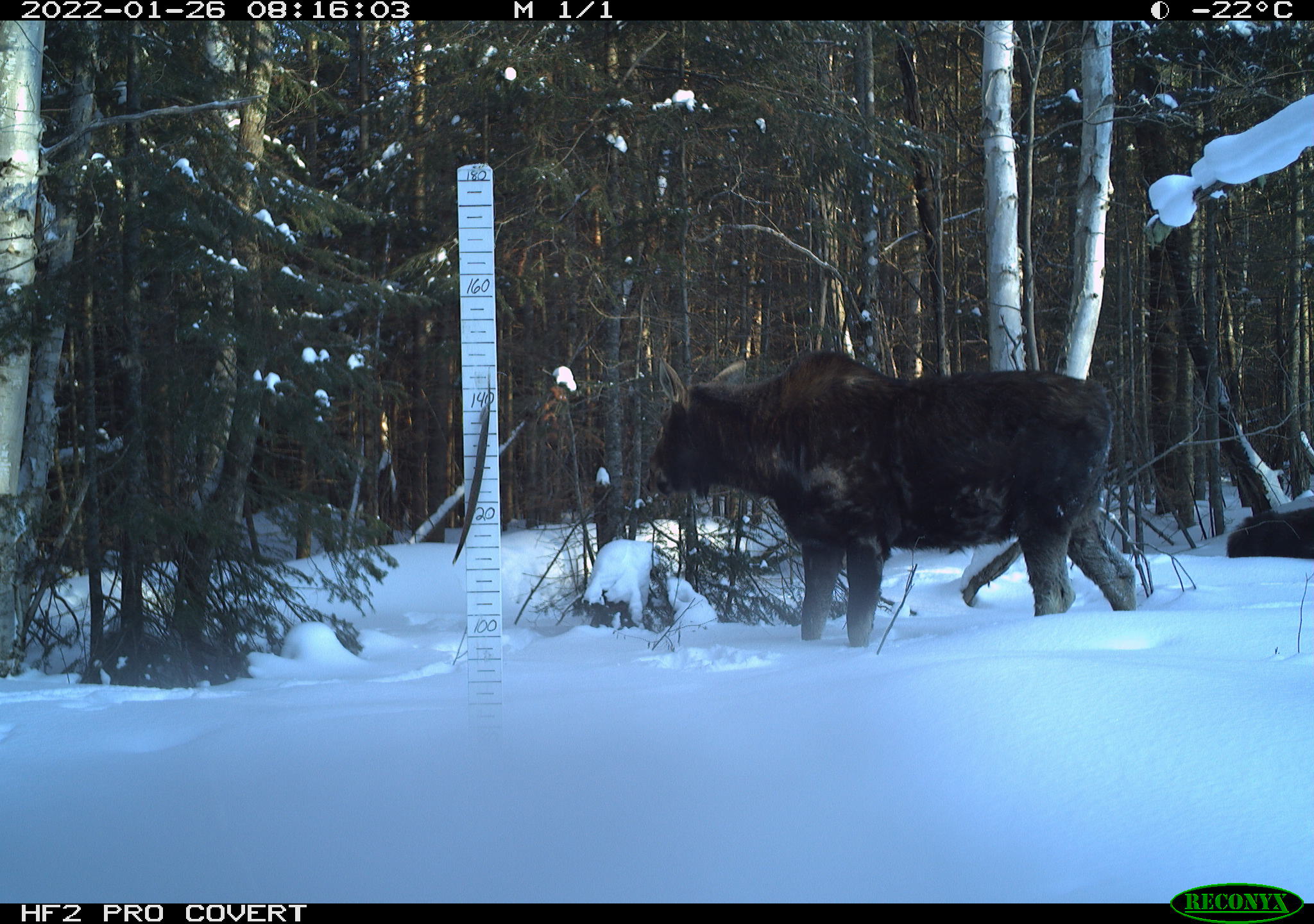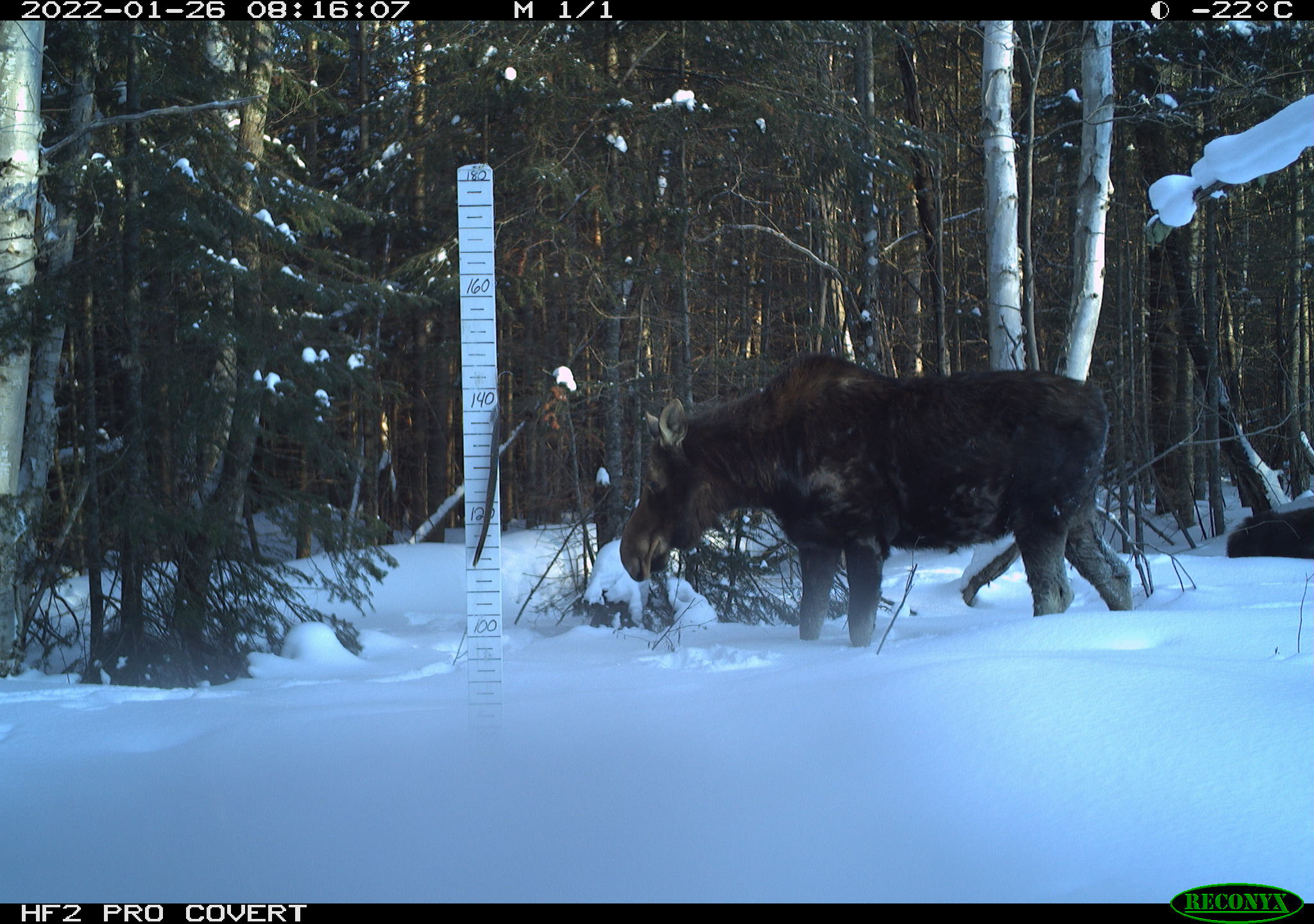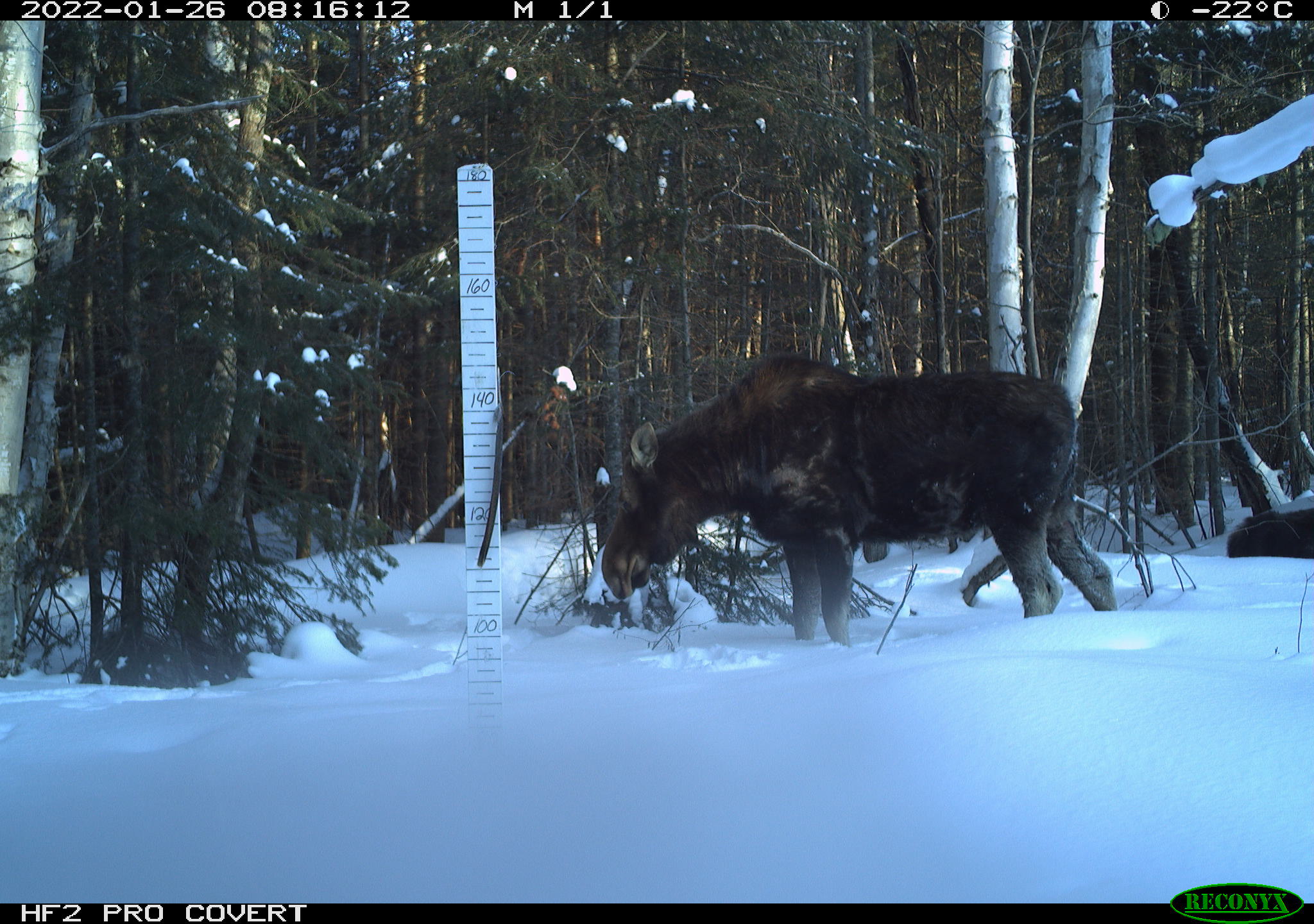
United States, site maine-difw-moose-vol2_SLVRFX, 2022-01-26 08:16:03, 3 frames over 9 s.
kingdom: Animalia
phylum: Chordata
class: Mammalia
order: Artiodactyla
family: Cervidae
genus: Alces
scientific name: Alces alces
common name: moose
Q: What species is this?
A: Moose (Alces alces).